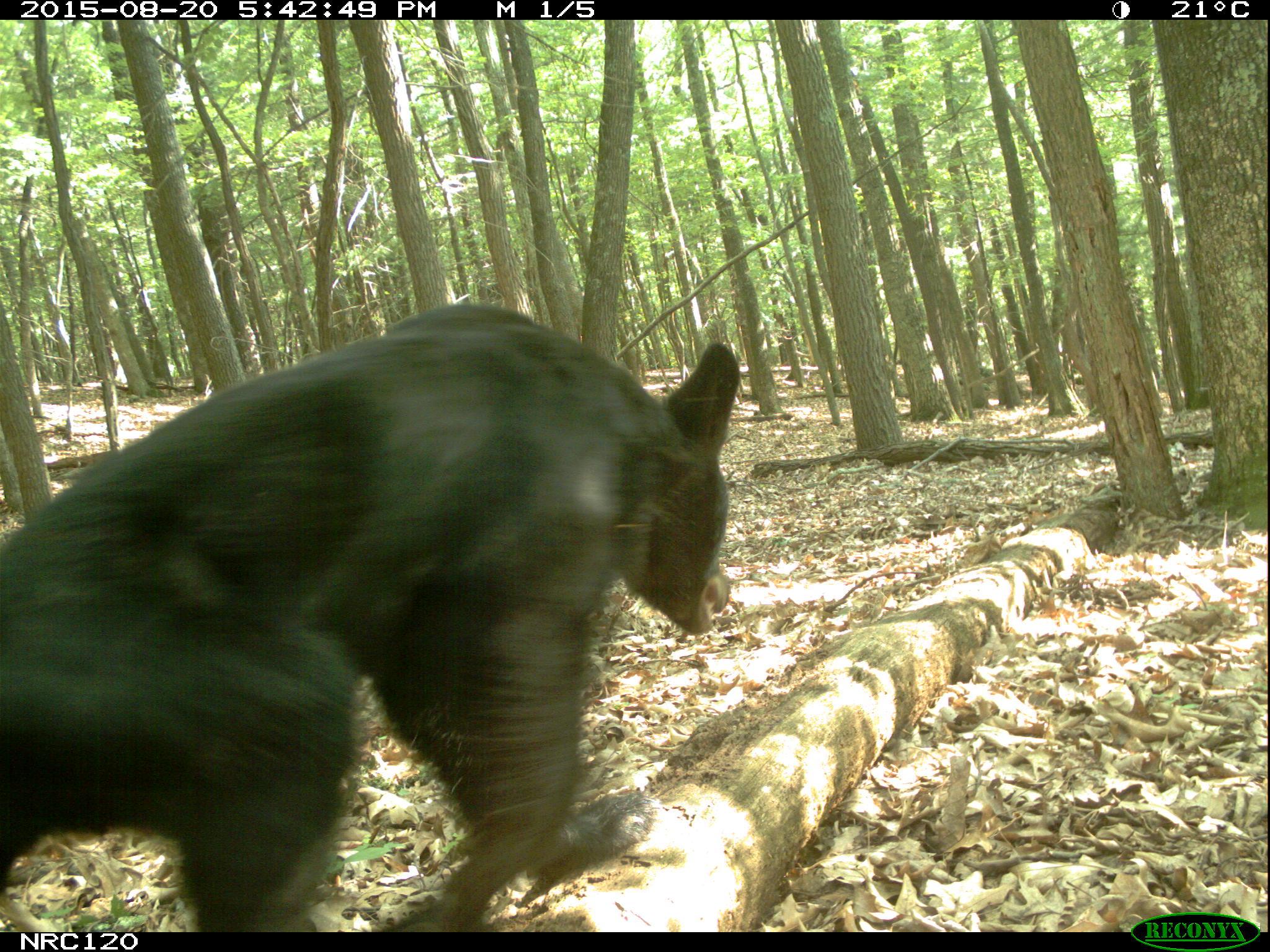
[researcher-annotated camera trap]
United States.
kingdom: Animalia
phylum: Chordata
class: Mammalia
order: Carnivora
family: Ursidae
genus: Ursus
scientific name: Ursus americanus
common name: american black bear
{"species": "American Black Bear (Ursus americanus)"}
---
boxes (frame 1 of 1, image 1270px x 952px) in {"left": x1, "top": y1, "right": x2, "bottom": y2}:
American Black Bear: {"left": 0, "top": 290, "right": 747, "bottom": 915}